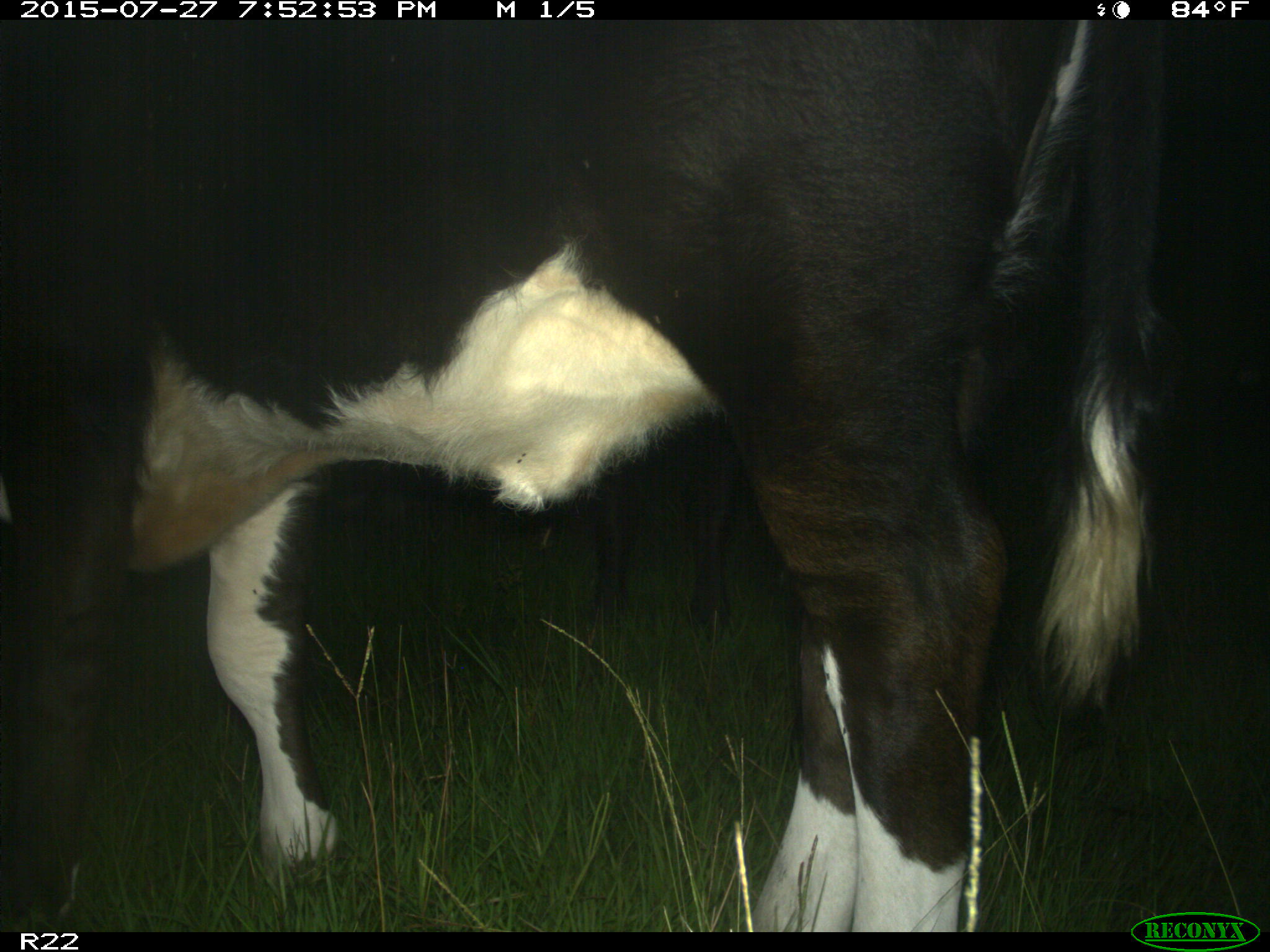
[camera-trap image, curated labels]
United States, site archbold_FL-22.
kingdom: Animalia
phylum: Chordata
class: Mammalia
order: Artiodactyla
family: Bovidae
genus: Bos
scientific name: Bos taurus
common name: domestic cow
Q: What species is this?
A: Bos taurus (domestic cow).